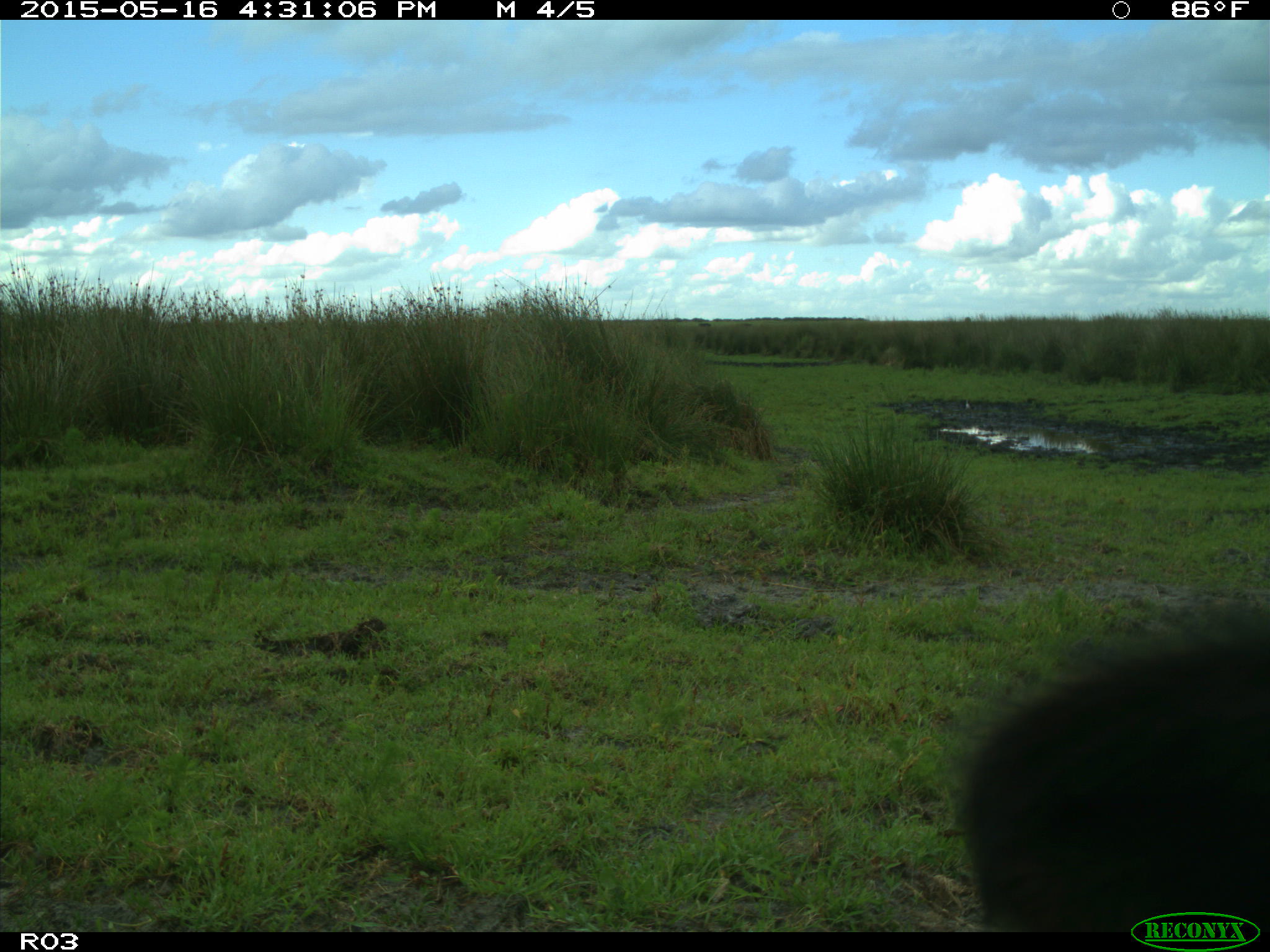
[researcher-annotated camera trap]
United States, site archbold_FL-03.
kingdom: Animalia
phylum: Chordata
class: Mammalia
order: Artiodactyla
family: Bovidae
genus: Bos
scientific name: Bos taurus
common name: domestic cow